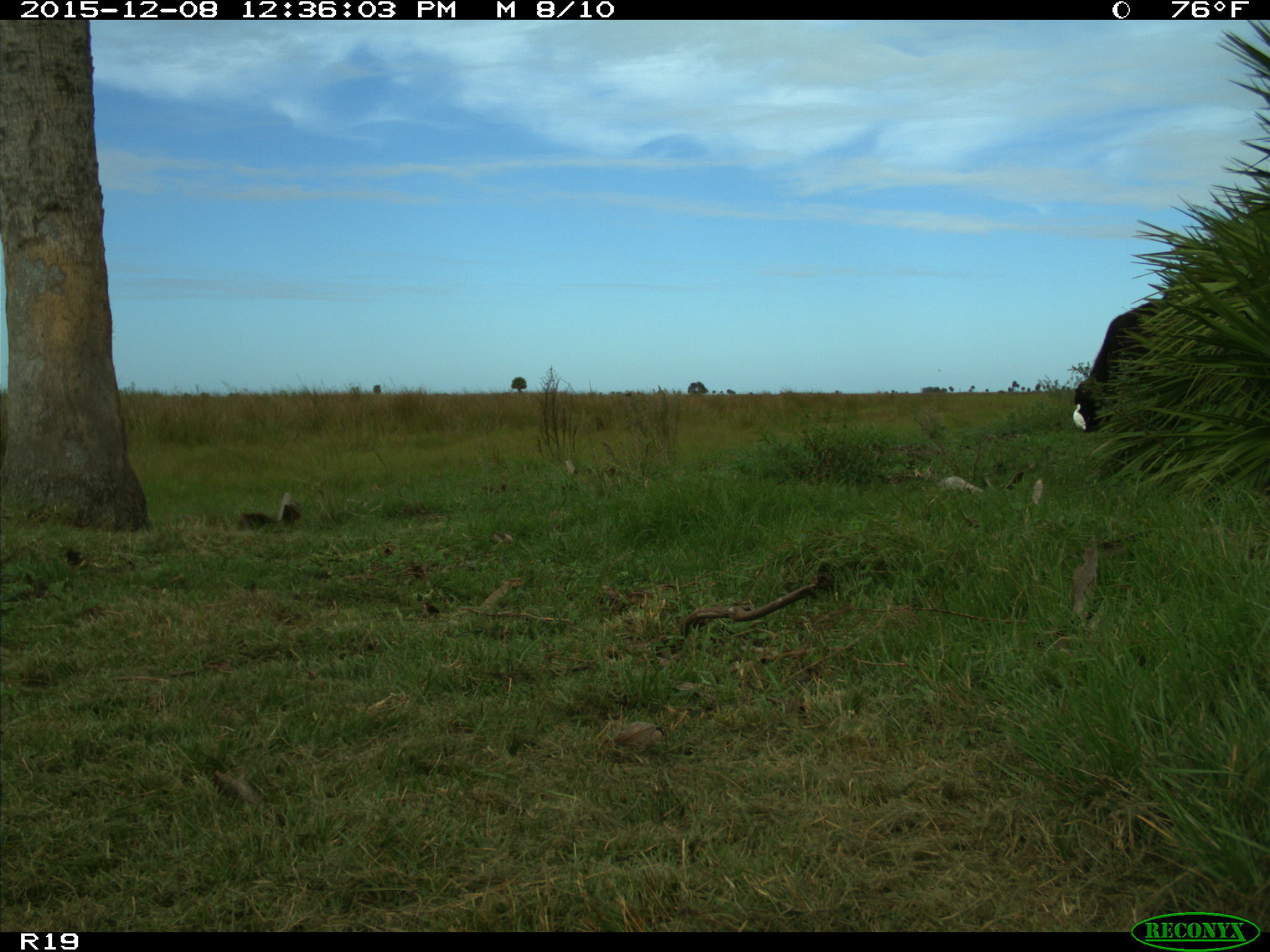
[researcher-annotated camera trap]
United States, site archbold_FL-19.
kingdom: Animalia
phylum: Chordata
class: Mammalia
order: Artiodactyla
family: Bovidae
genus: Bos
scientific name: Bos taurus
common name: domestic cow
Bos taurus (domestic cow).